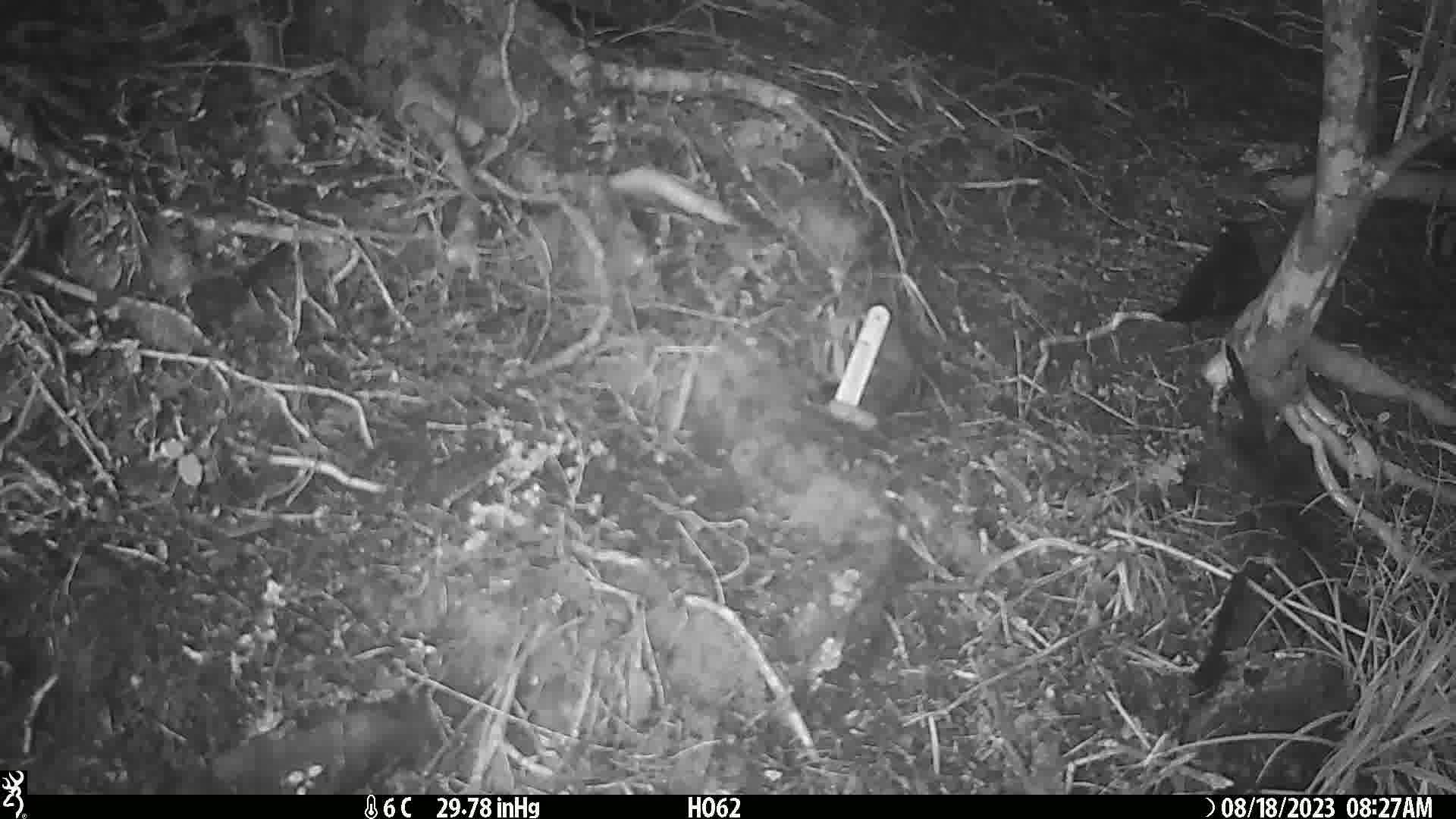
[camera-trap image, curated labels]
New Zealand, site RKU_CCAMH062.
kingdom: Animalia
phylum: Chordata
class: Aves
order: Passeriformes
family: Turdidae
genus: Turdus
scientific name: Turdus merula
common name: eurasian blackbird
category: blackbird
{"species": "blackbird (eurasian blackbird) (Turdus merula)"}